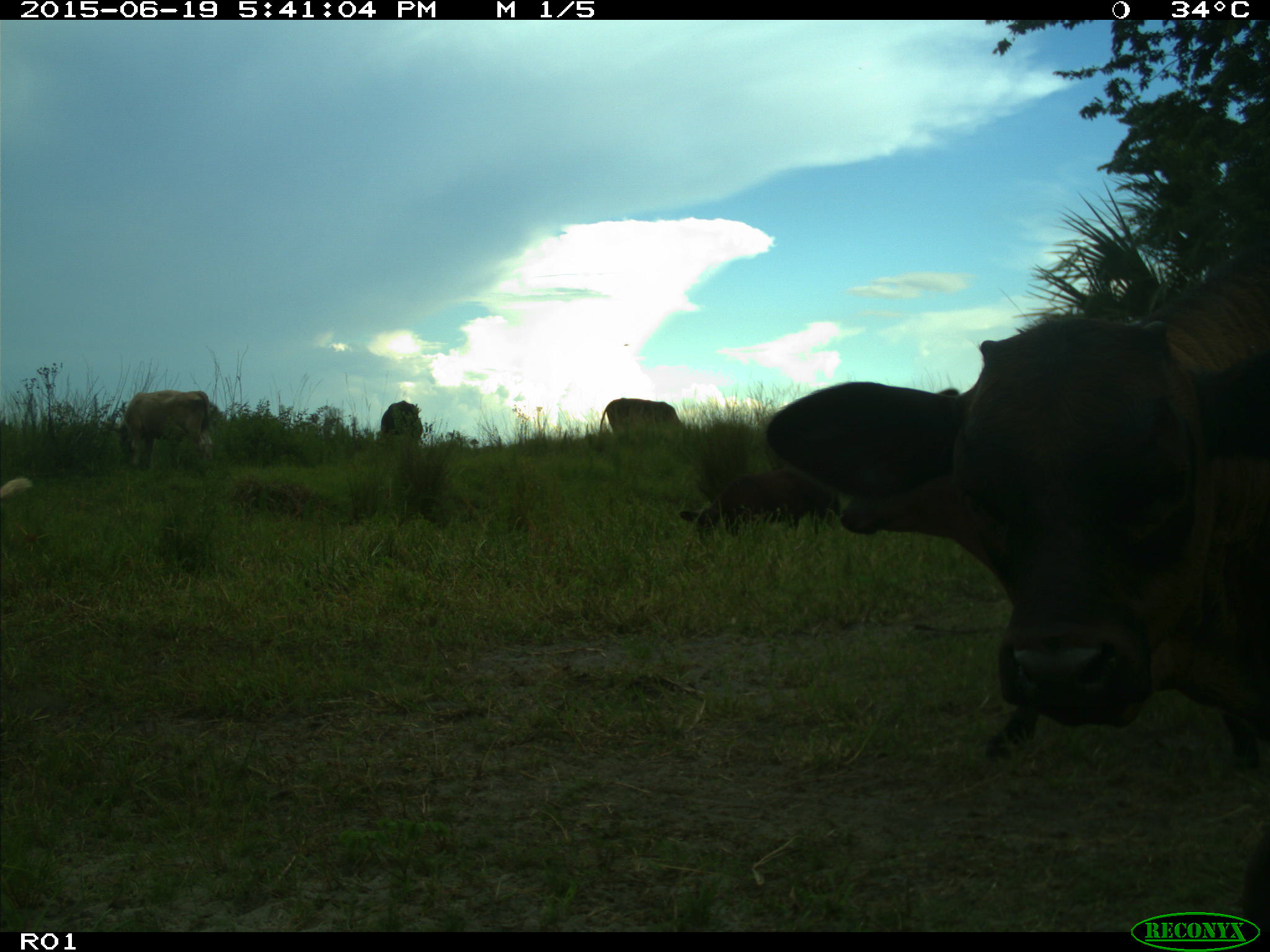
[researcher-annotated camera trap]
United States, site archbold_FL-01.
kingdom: Animalia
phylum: Chordata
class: Mammalia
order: Artiodactyla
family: Bovidae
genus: Bos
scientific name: Bos taurus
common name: domestic cow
Bos taurus (domestic cow).